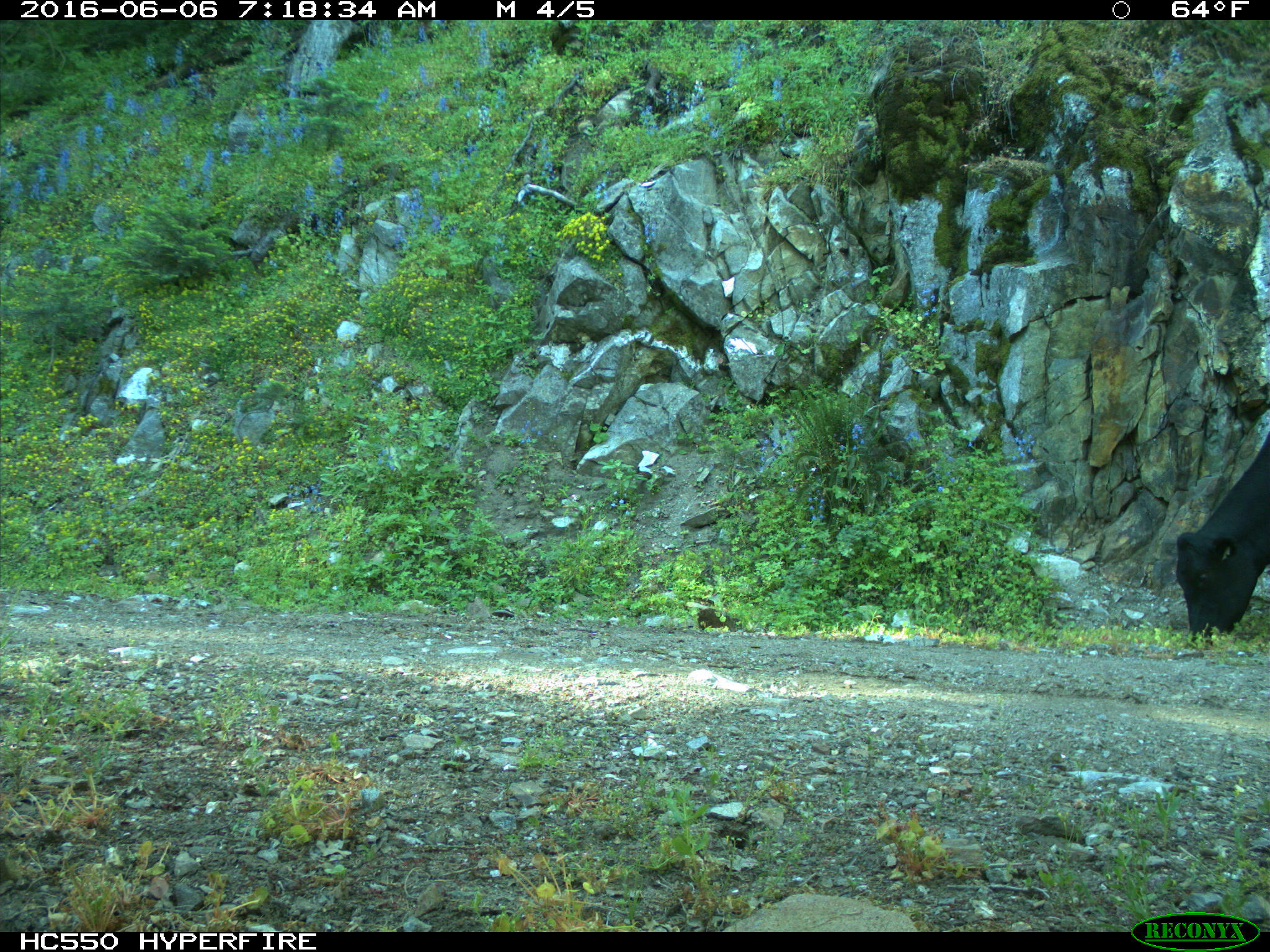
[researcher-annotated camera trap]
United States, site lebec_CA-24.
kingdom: Animalia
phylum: Chordata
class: Mammalia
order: Artiodactyla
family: Bovidae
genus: Bos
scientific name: Bos taurus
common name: domestic cow